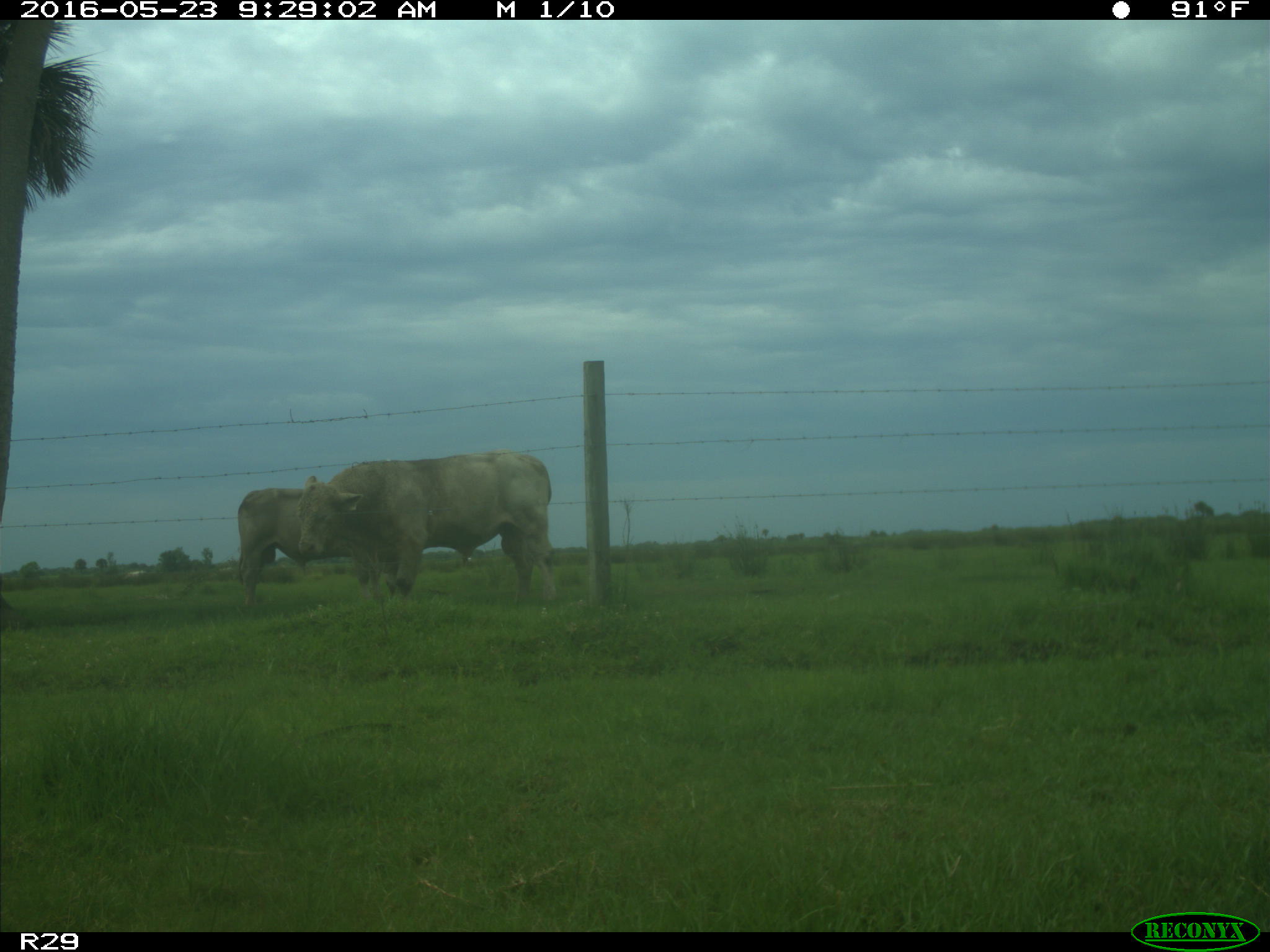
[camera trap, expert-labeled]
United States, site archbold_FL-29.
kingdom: Animalia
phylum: Chordata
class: Mammalia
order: Artiodactyla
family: Bovidae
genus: Bos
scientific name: Bos taurus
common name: domestic cow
Bos taurus (domestic cow).